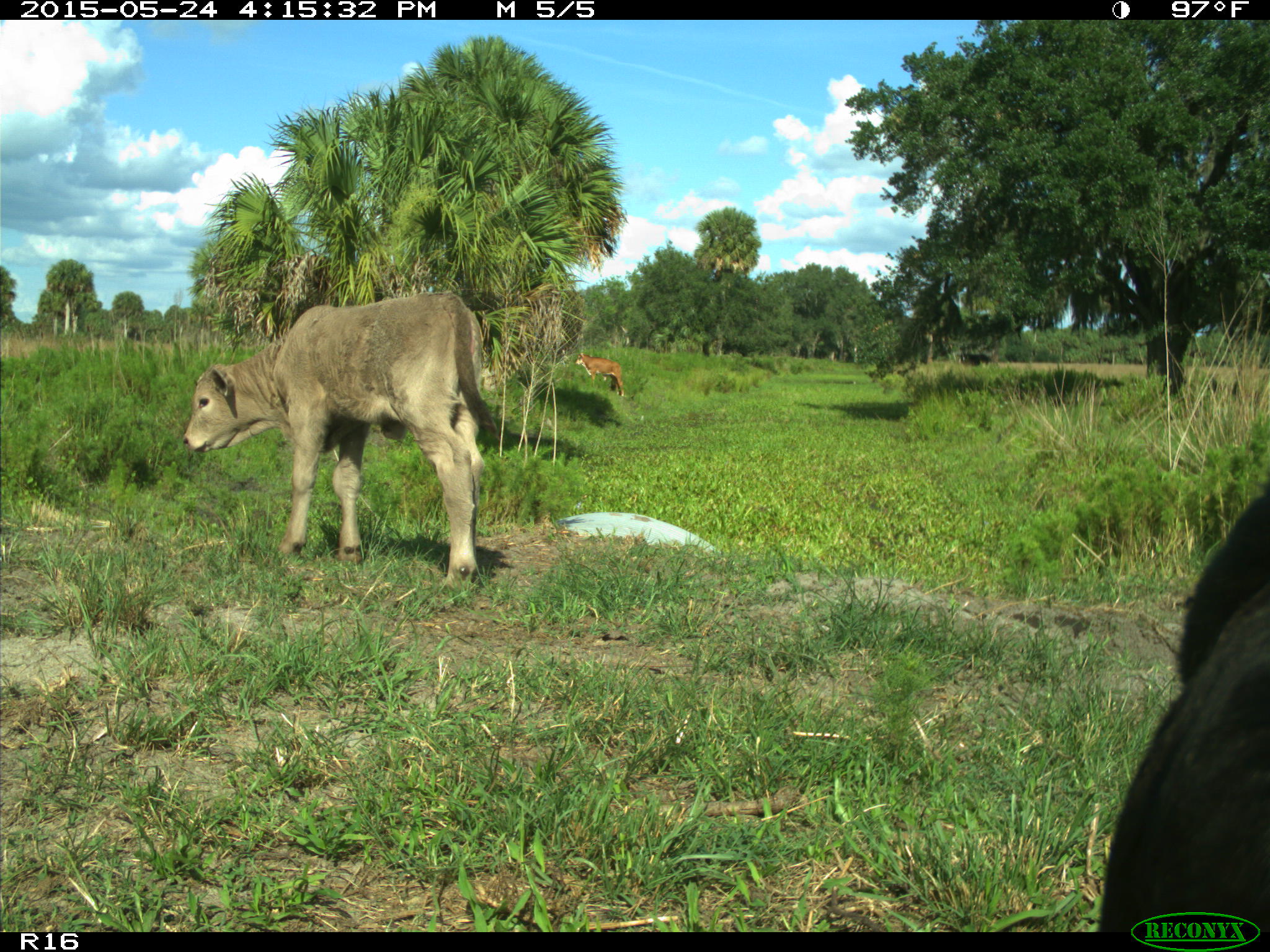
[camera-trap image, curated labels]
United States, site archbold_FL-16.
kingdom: Animalia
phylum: Chordata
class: Mammalia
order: Artiodactyla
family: Bovidae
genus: Bos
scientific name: Bos taurus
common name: domestic cow